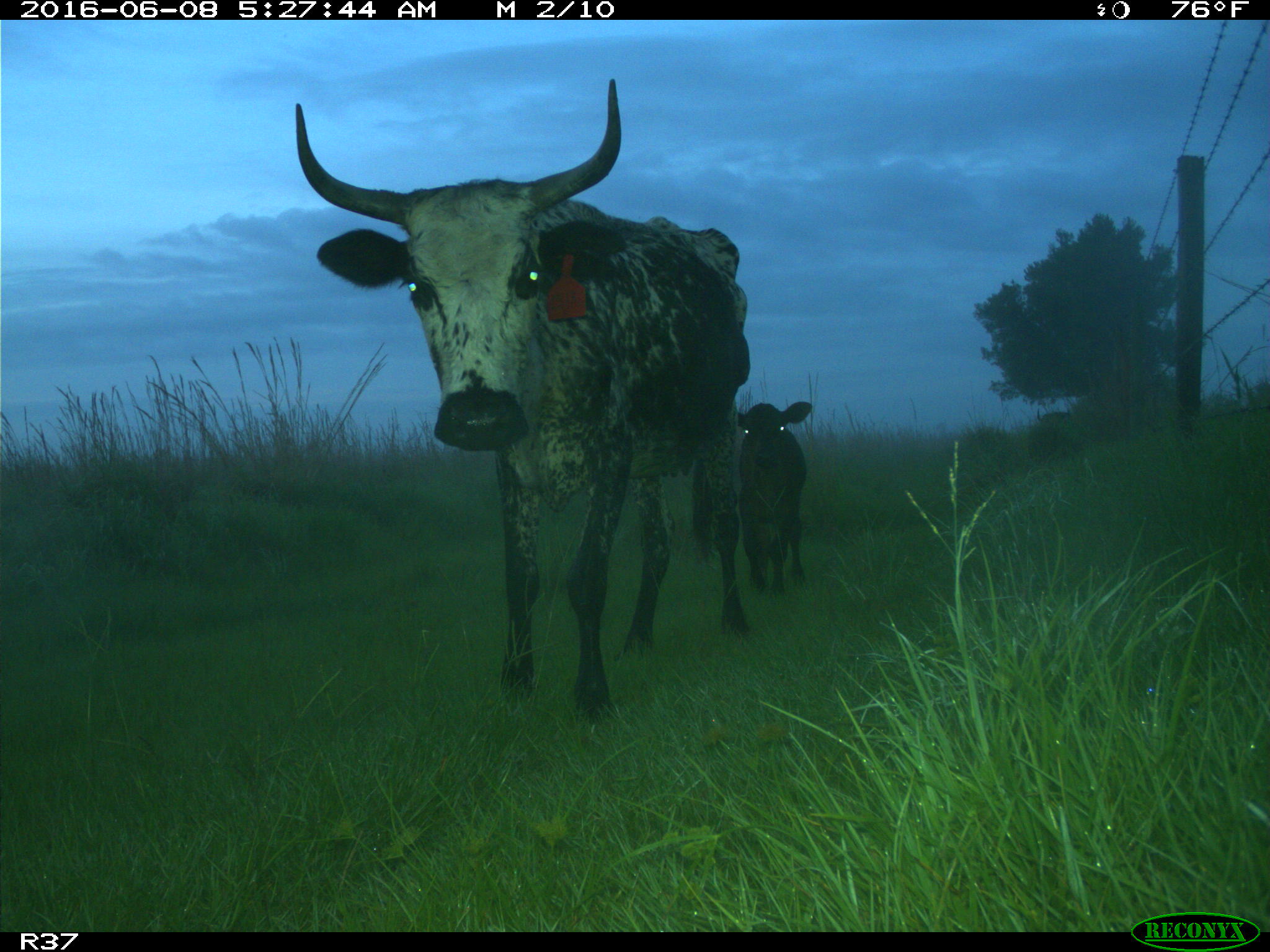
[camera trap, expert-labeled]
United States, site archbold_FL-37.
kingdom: Animalia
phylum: Chordata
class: Mammalia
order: Artiodactyla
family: Bovidae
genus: Bos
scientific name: Bos taurus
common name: domestic cow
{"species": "Bos taurus (domestic cow)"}